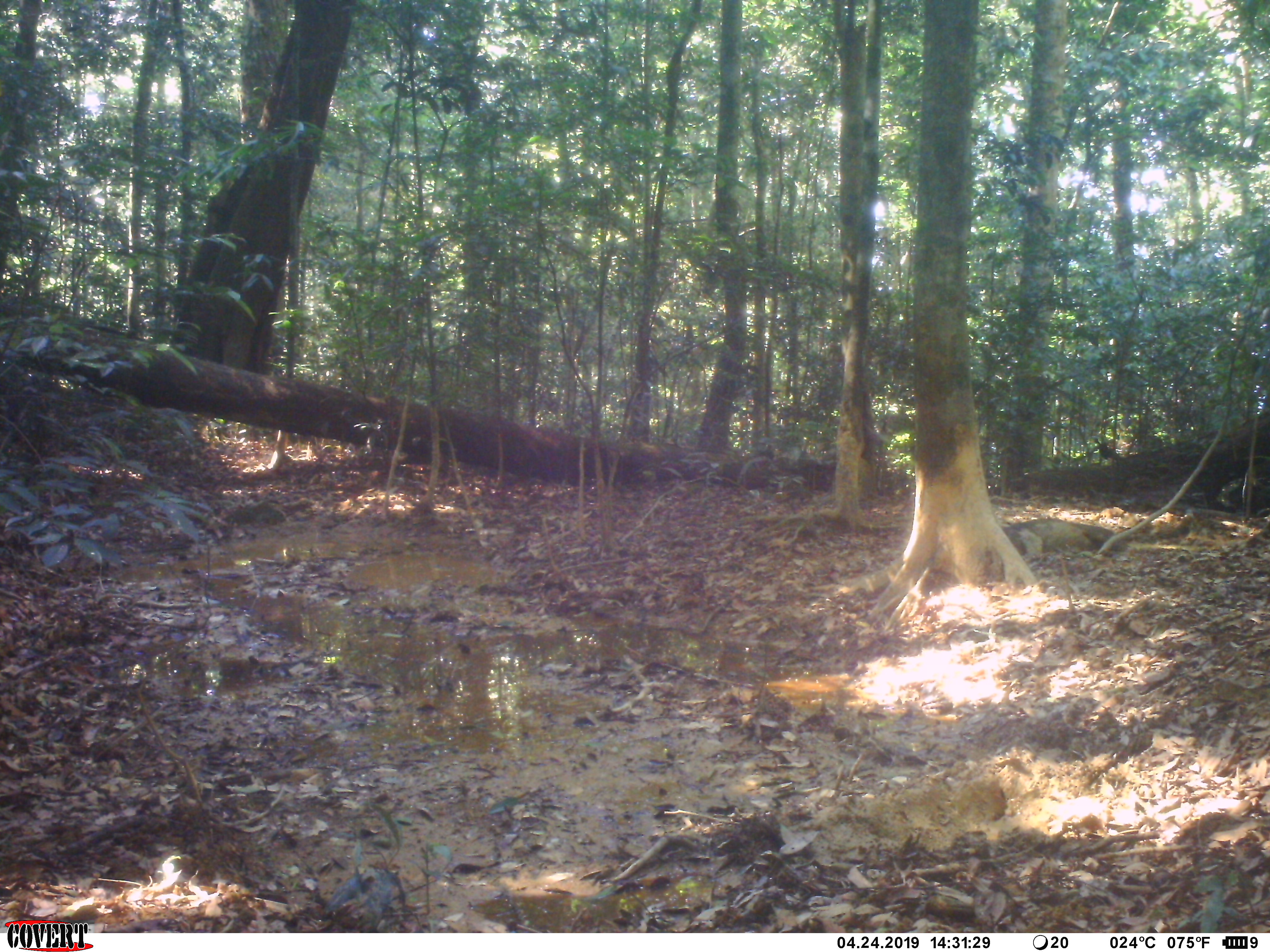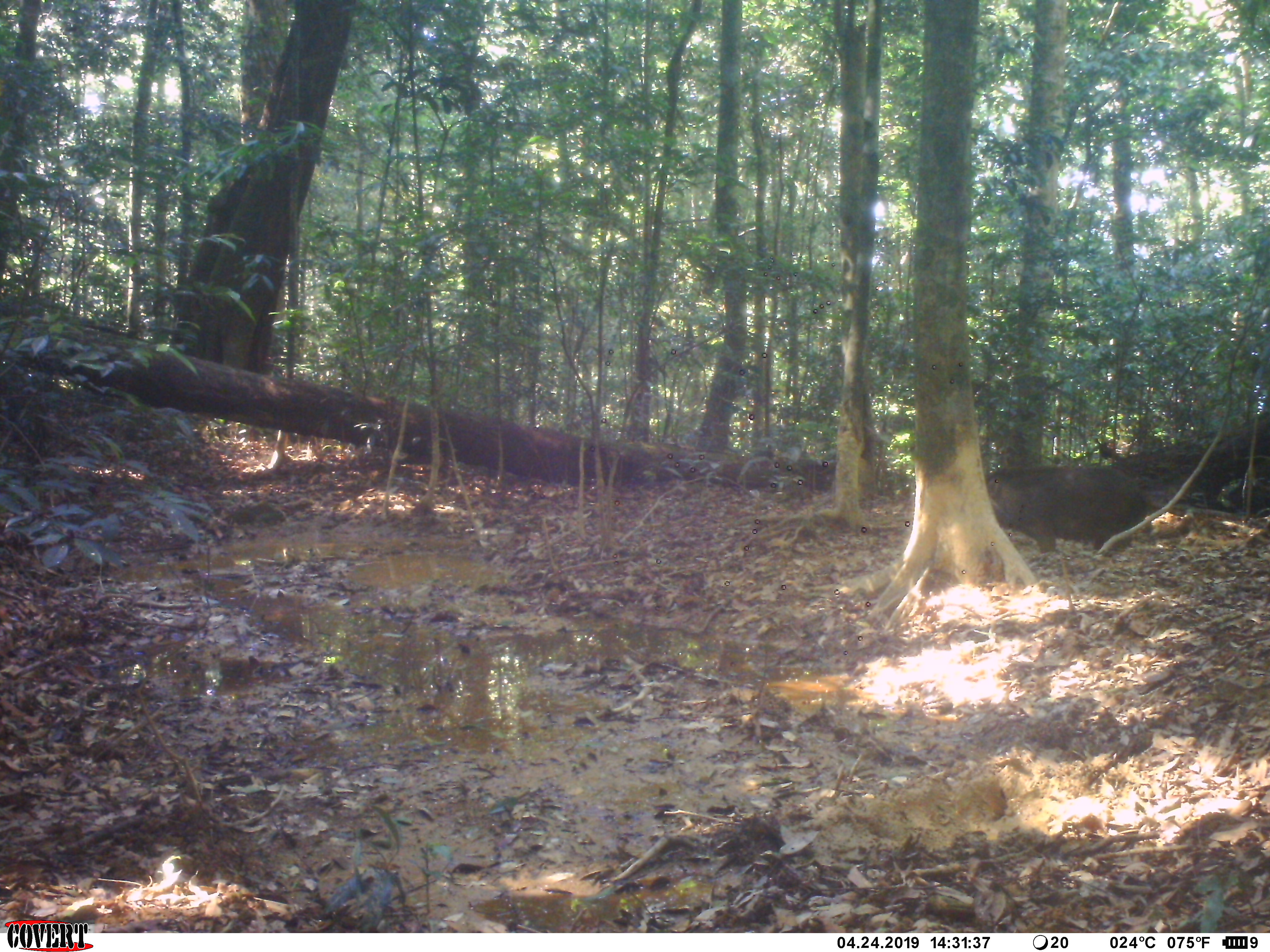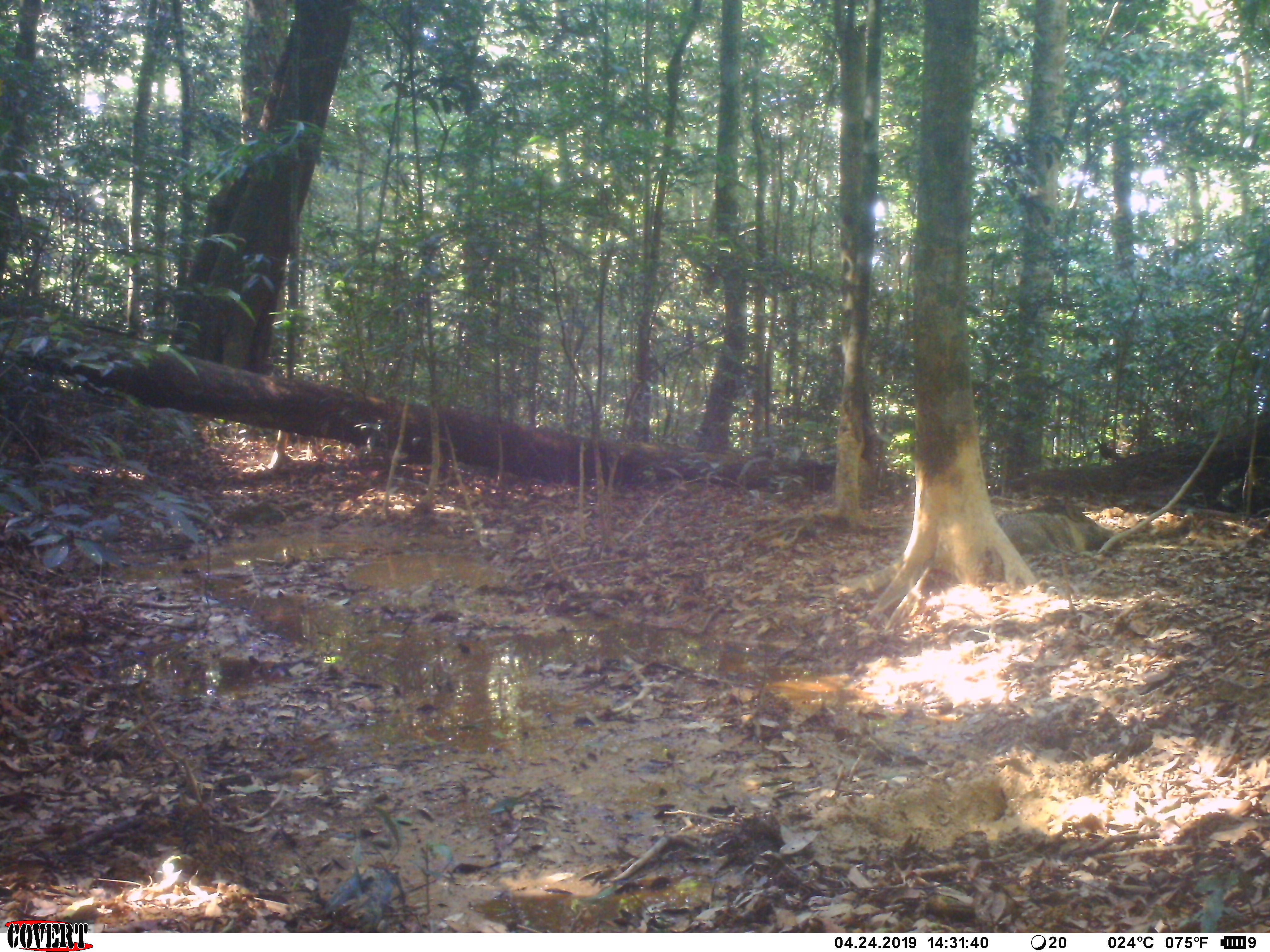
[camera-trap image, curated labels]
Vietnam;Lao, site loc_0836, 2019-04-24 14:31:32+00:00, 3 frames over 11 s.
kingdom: Animalia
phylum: Chordata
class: Mammalia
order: Artiodactyla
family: Suidae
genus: Sus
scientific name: Sus scrofa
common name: eurasian wild pig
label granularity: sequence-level